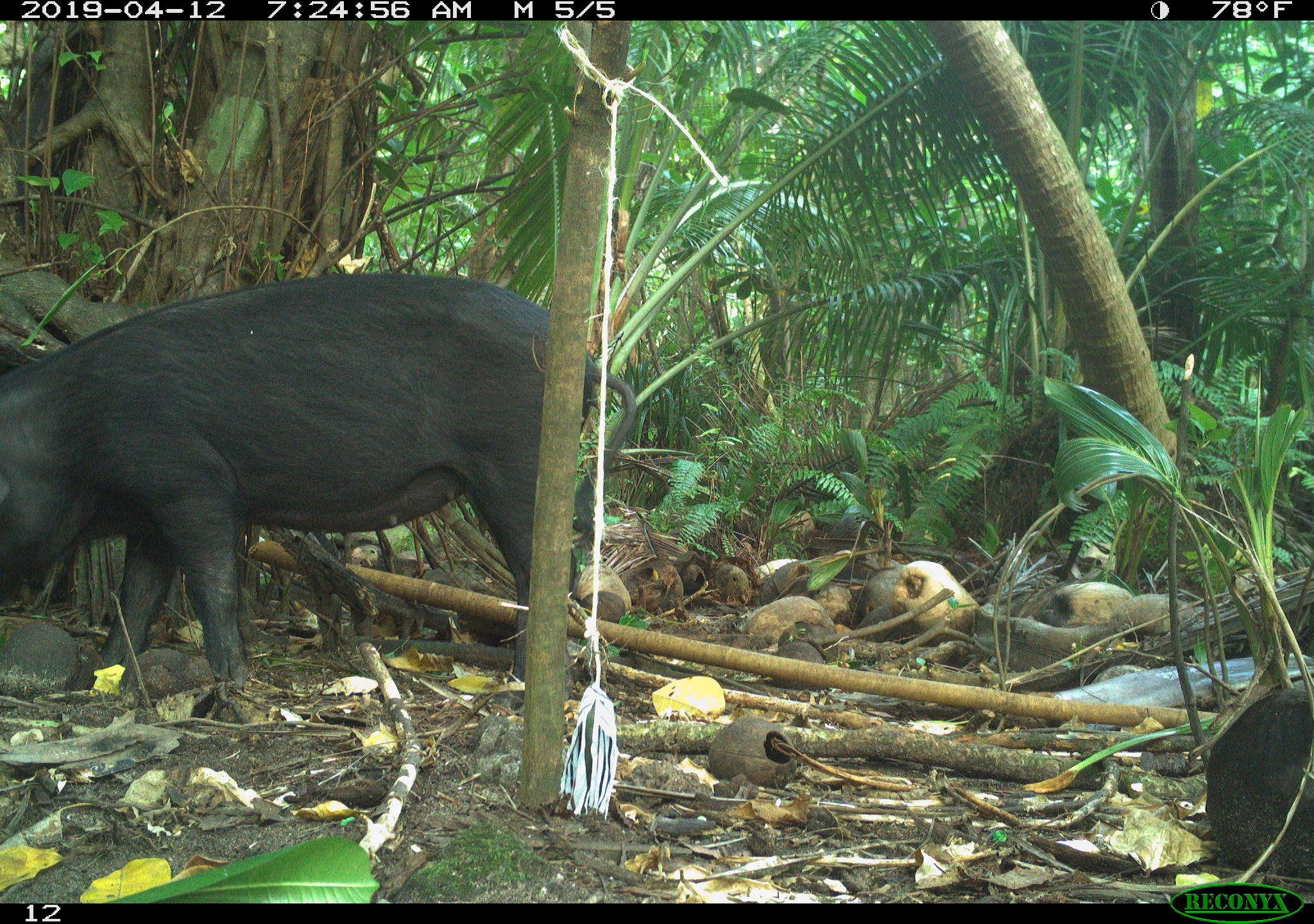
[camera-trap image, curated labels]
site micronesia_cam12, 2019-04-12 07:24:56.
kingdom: Animalia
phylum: Chordata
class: Mammalia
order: Artiodactyla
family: Suidae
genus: Sus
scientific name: Sus scrofa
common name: pig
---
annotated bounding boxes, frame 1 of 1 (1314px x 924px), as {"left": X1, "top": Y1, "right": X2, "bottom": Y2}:
pig: {"left": 0, "top": 260, "right": 643, "bottom": 709}